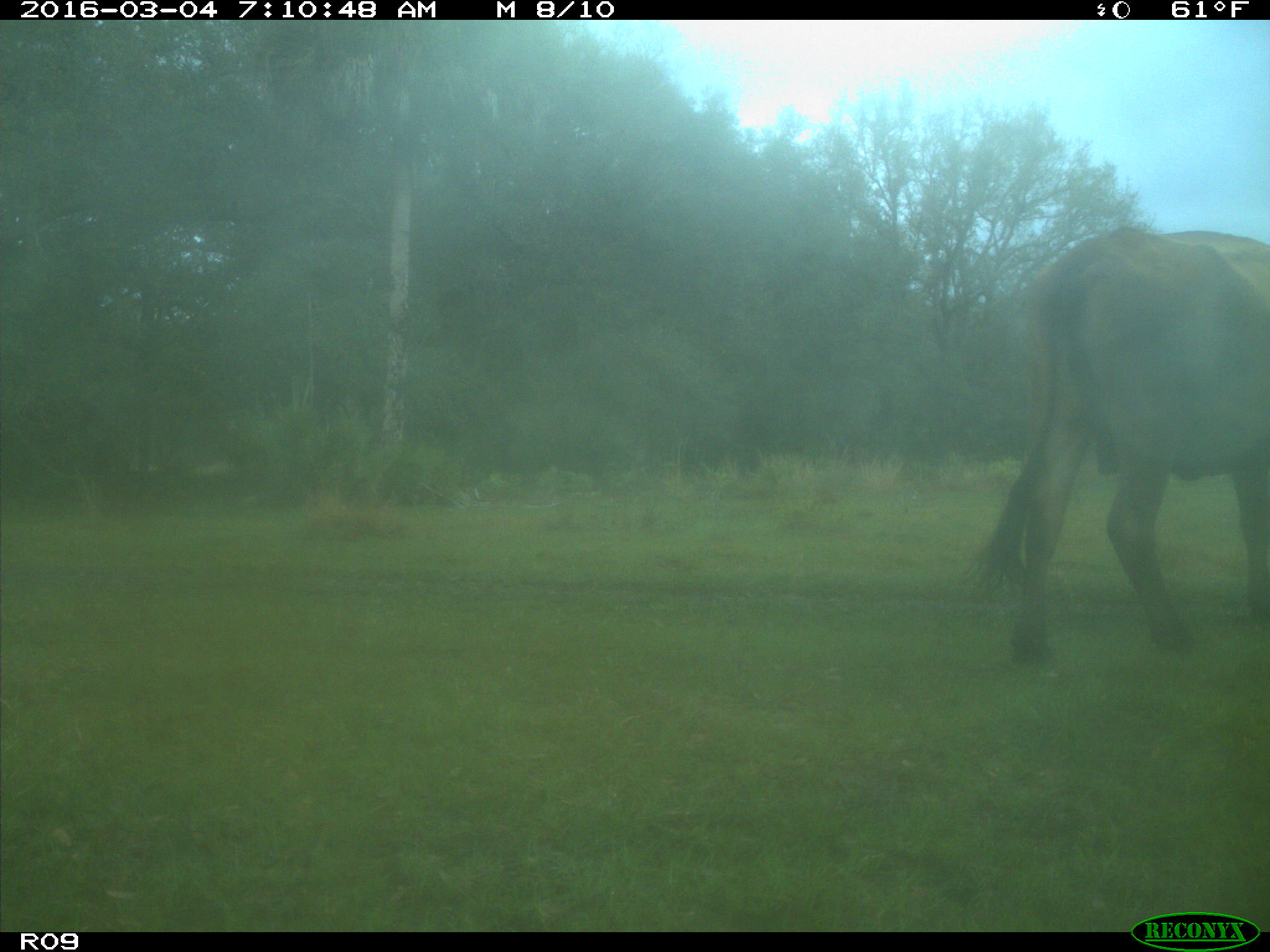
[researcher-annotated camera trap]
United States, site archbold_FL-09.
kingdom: Animalia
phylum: Chordata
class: Mammalia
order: Artiodactyla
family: Bovidae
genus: Bos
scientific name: Bos taurus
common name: domestic cow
Bos taurus (domestic cow).